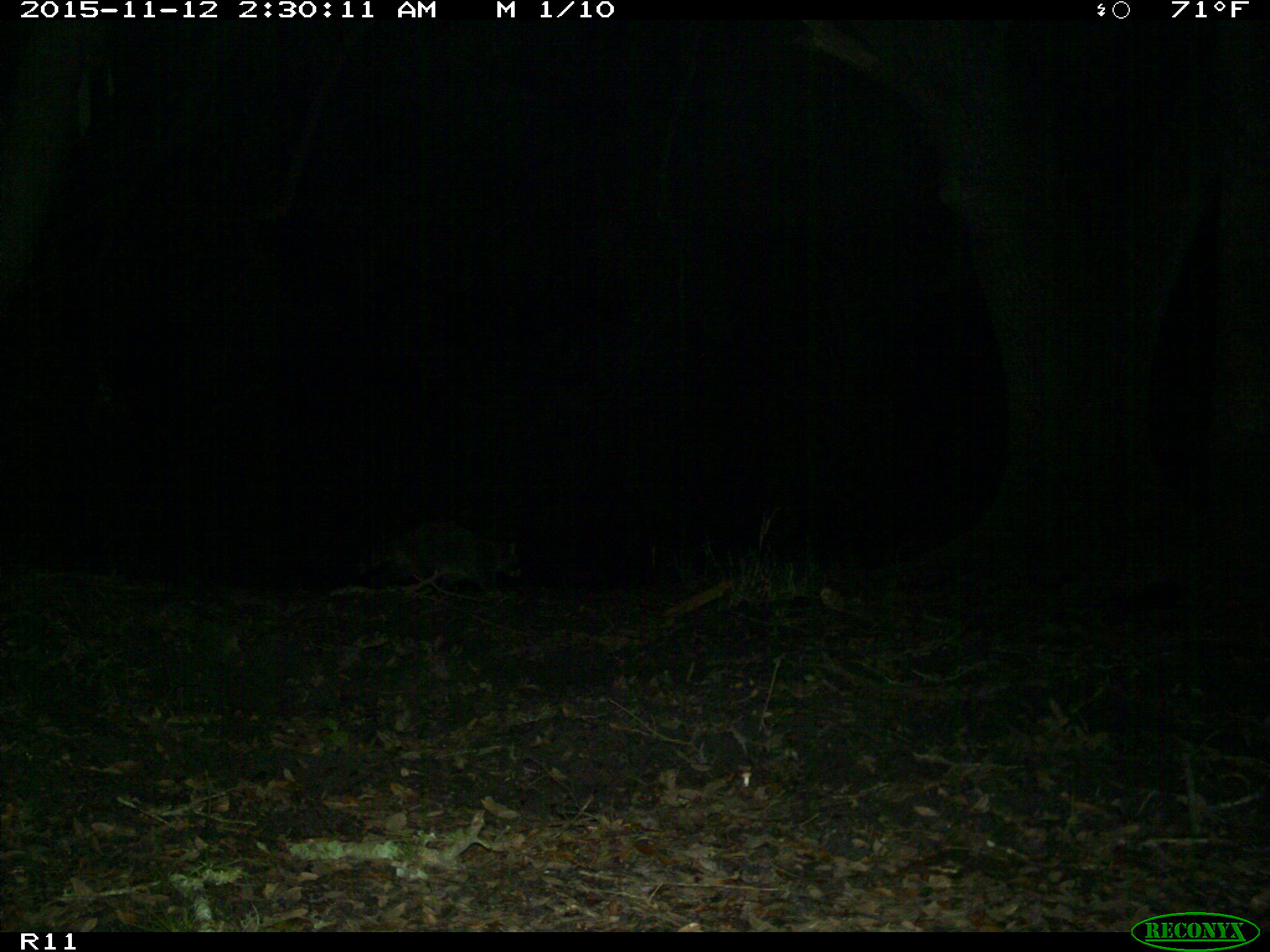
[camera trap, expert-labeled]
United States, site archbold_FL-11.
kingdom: Animalia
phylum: Chordata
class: Mammalia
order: Carnivora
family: Procyonidae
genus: Procyon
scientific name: Procyon lotor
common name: common raccoon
Procyon lotor (common raccoon).